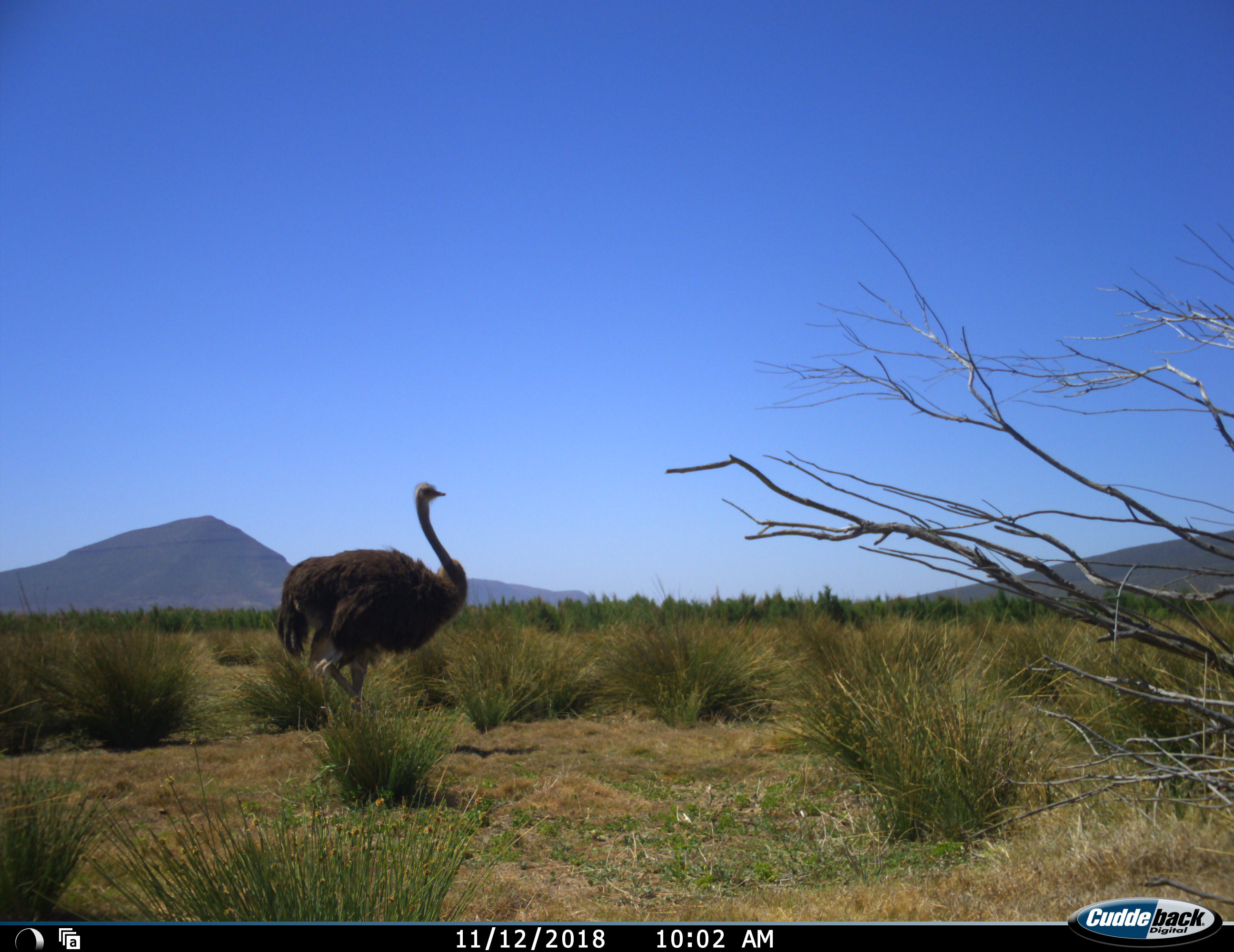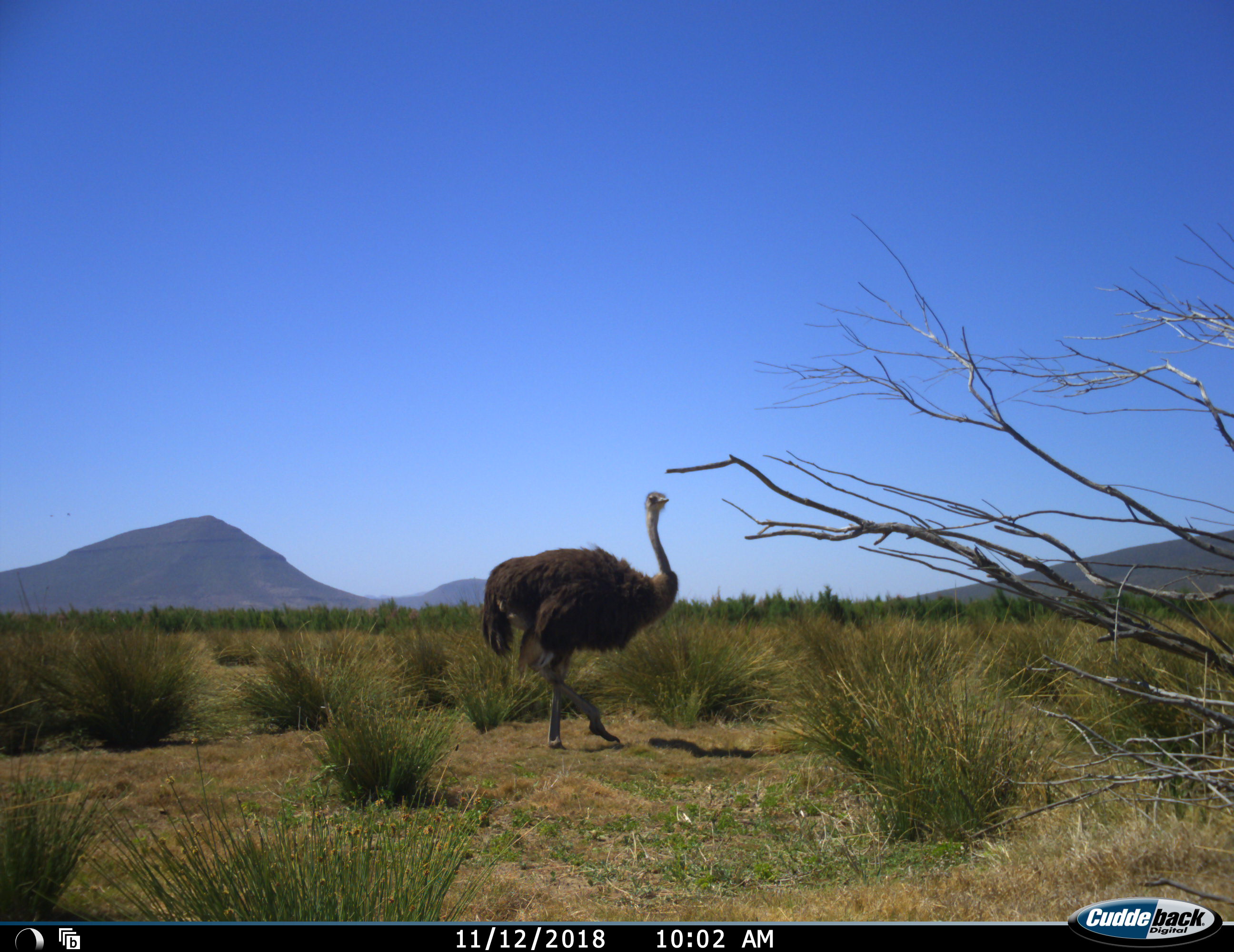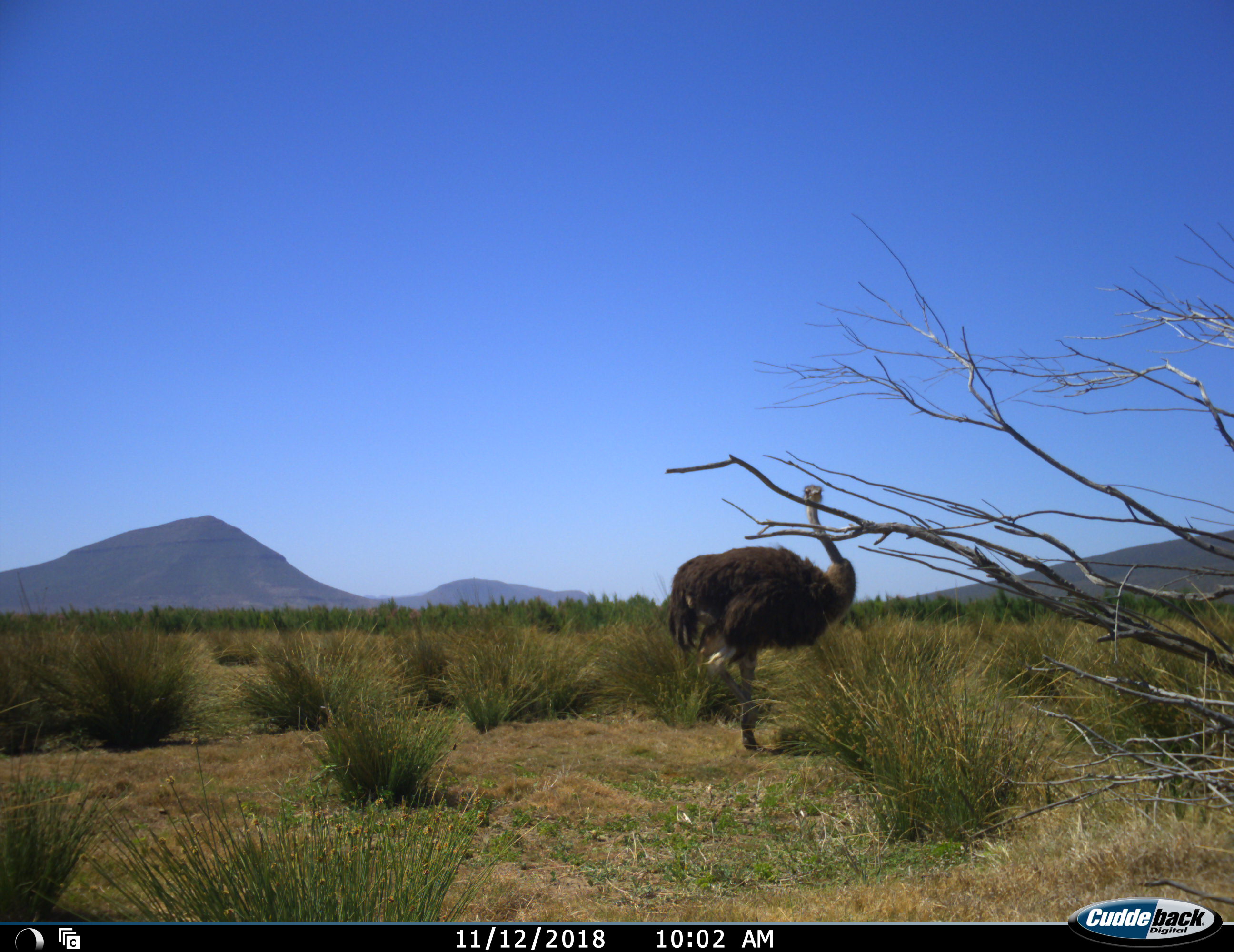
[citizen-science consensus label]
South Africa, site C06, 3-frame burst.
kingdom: Animalia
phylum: Chordata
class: Aves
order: Struthioniformes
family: Struthionidae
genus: Struthio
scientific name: Struthio camelus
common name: ostrich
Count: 1.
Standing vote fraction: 0%.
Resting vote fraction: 0%.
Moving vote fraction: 100%.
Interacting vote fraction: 0%.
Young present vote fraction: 0%.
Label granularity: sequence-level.